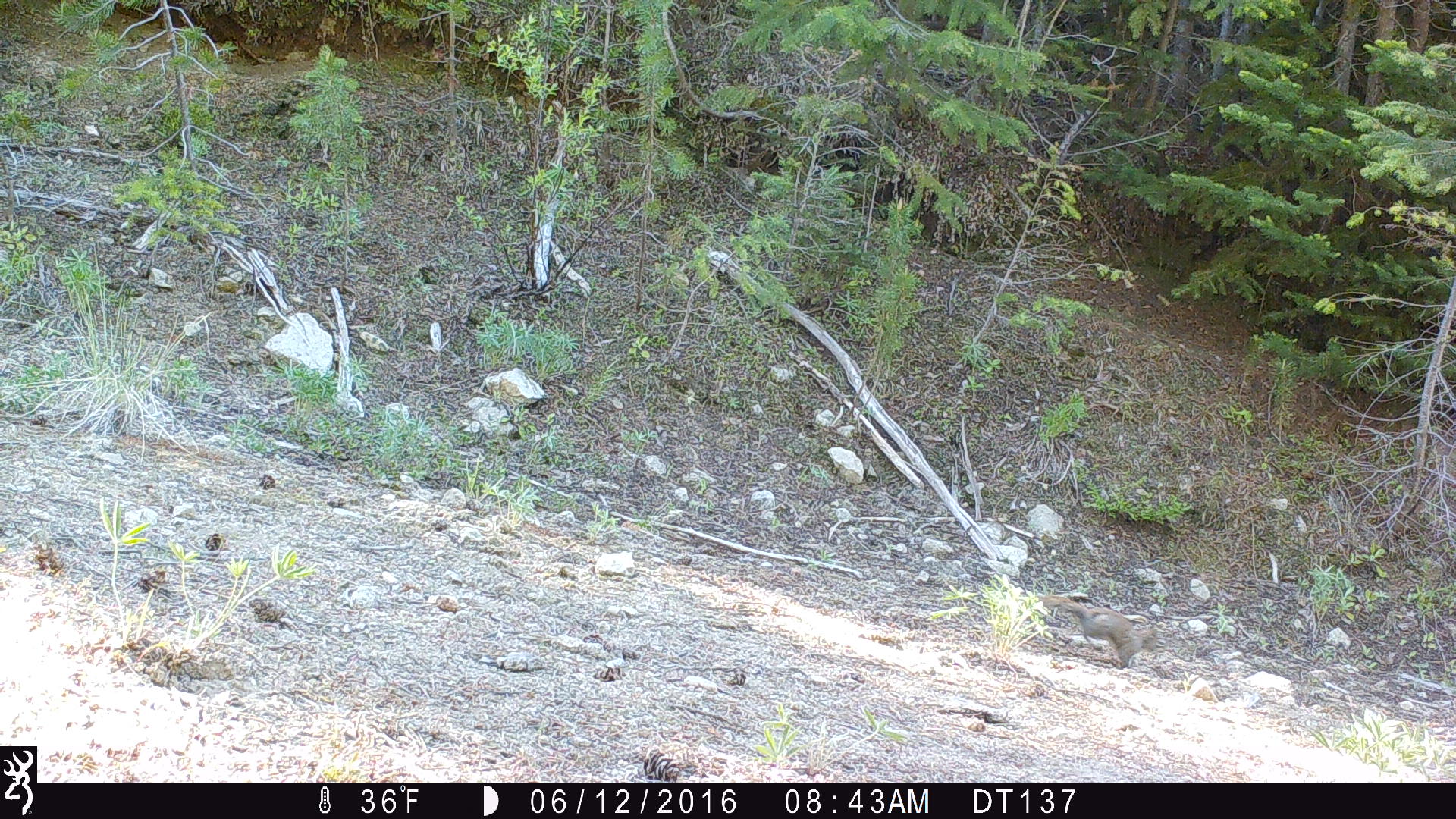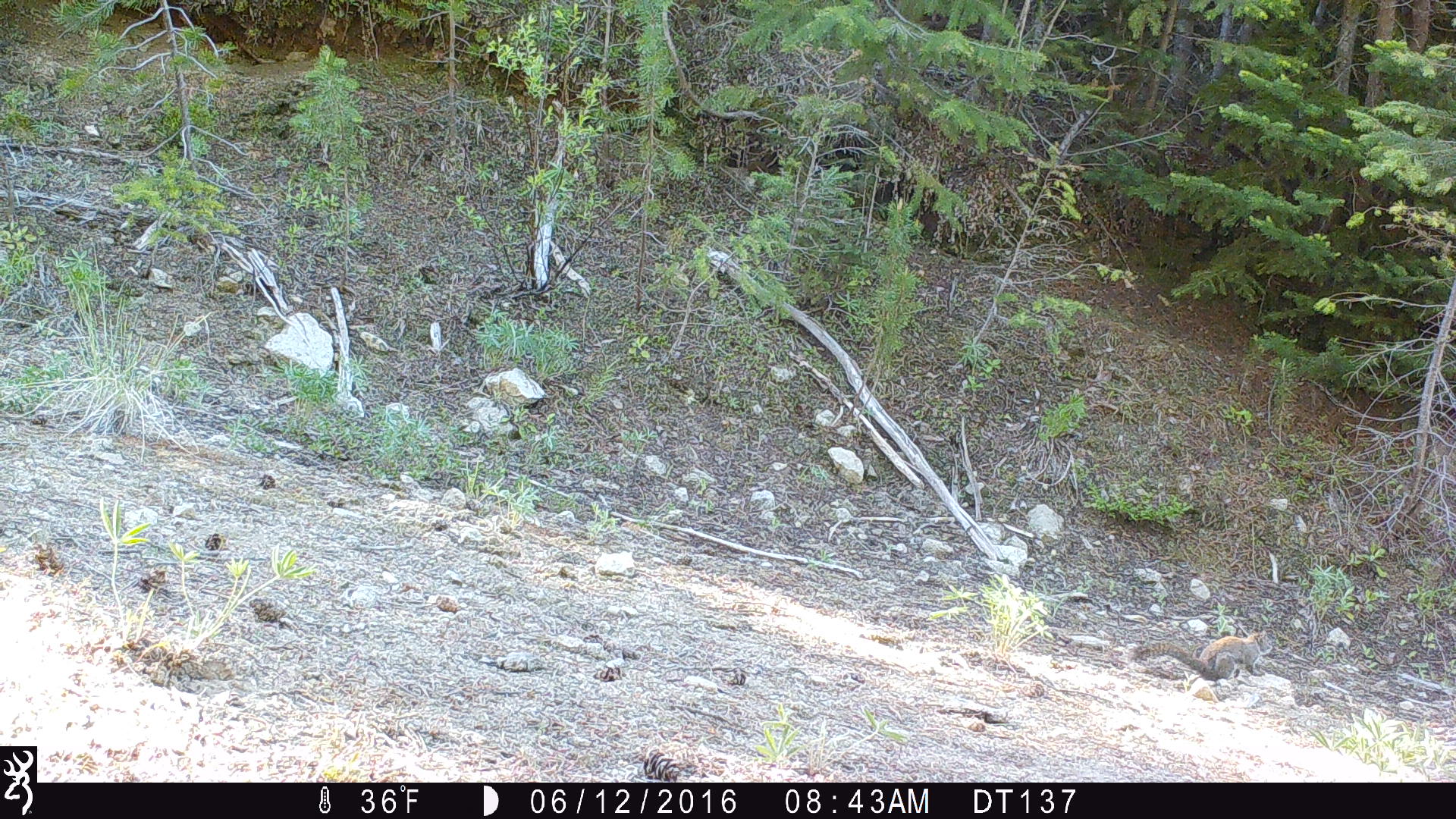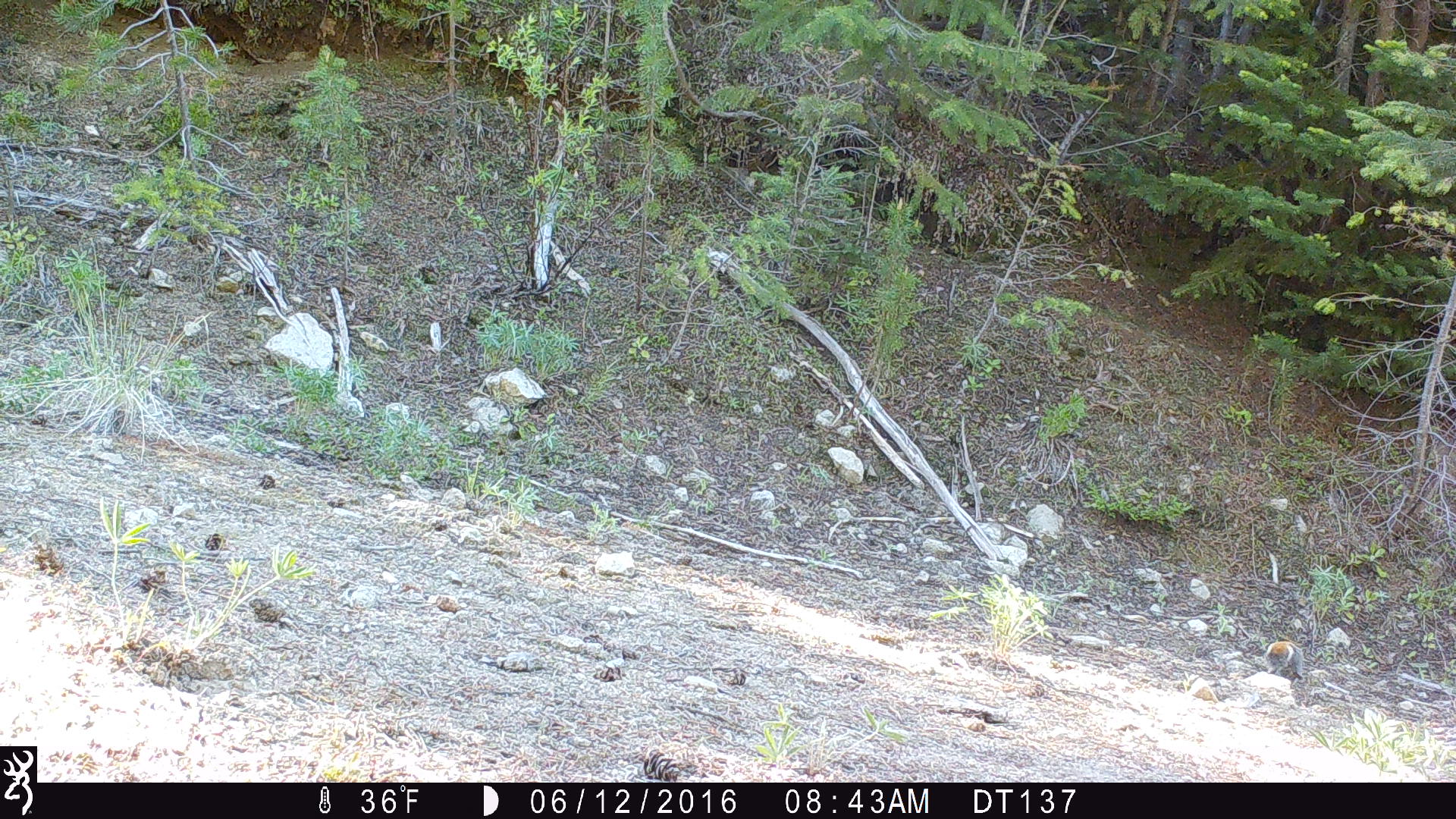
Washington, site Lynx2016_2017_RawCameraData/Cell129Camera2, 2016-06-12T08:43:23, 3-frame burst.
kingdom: Animalia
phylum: Chordata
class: Mammalia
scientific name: Mammalia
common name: small mammal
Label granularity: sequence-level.